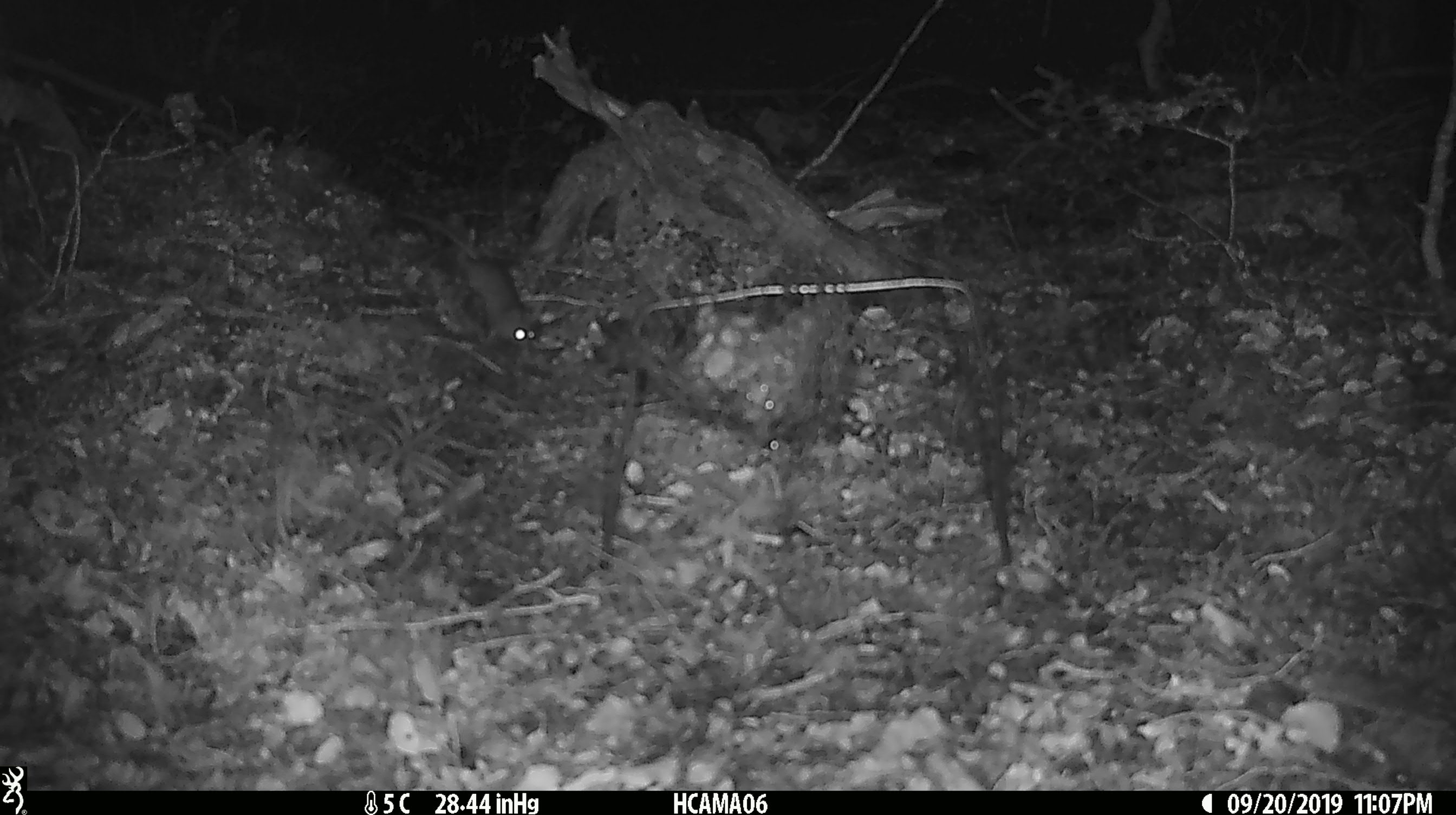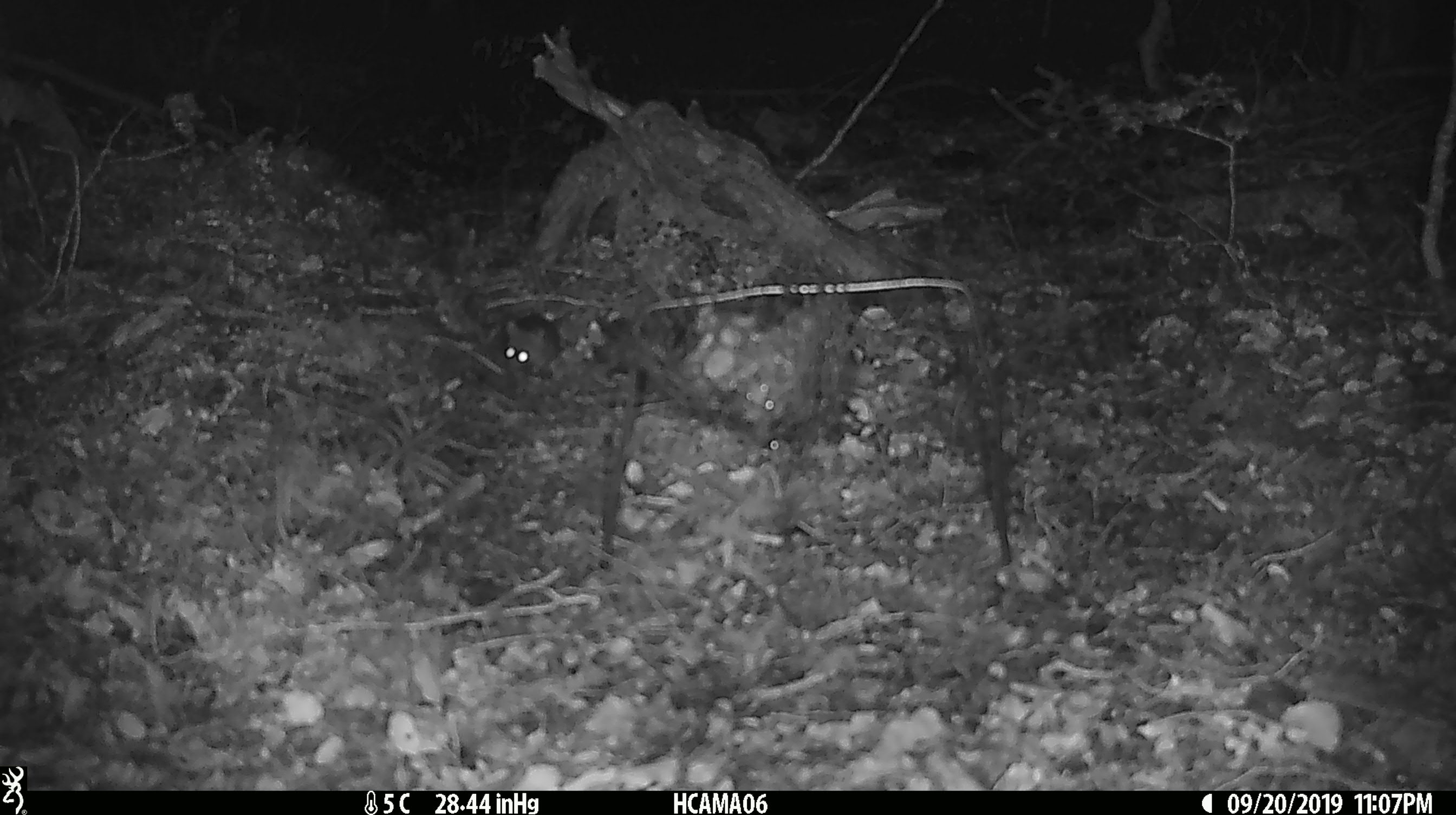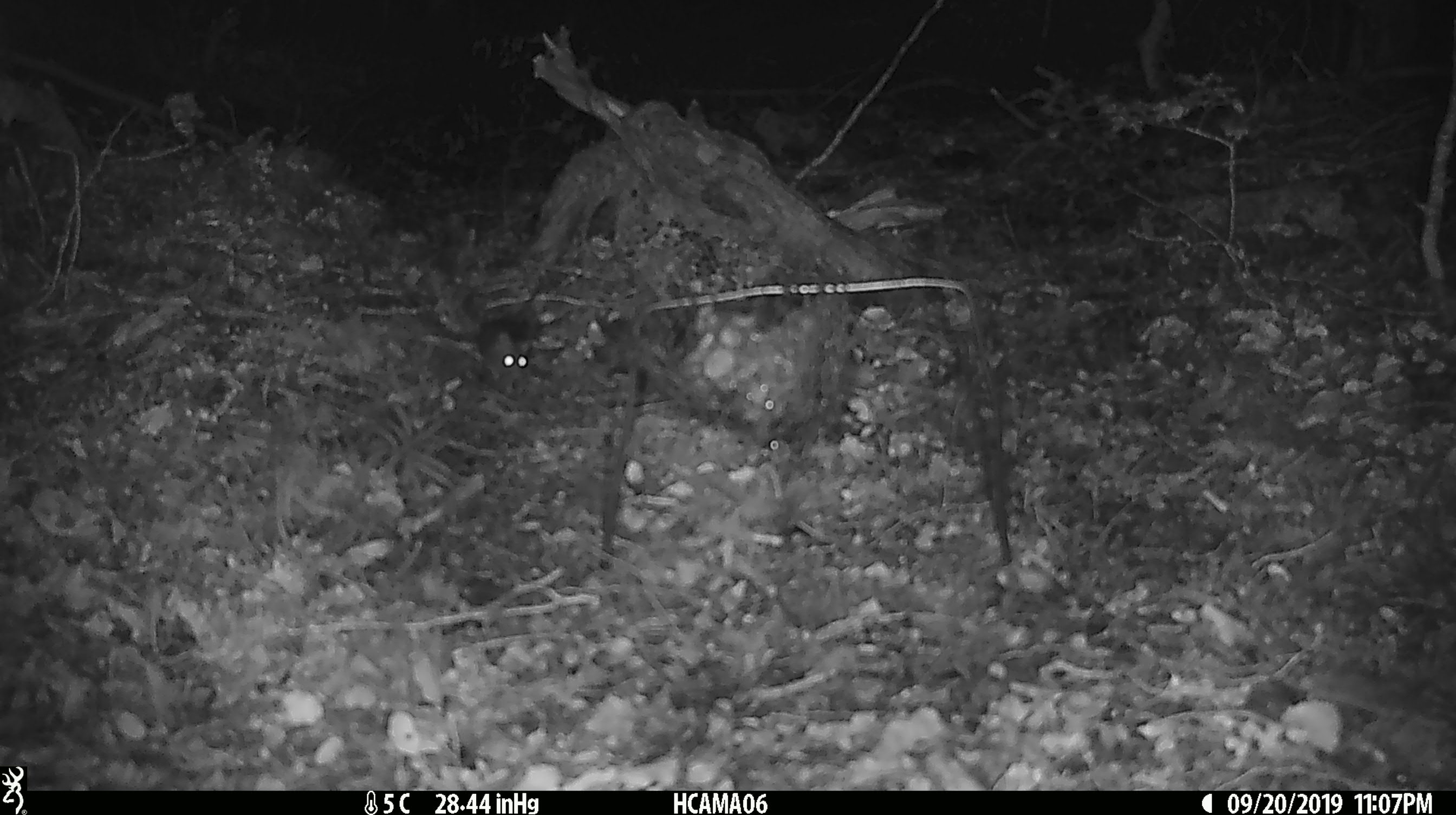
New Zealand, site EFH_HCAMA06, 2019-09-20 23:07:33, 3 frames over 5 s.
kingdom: Animalia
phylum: Chordata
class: Mammalia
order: Rodentia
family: Muridae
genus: Mus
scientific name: Mus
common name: mouse